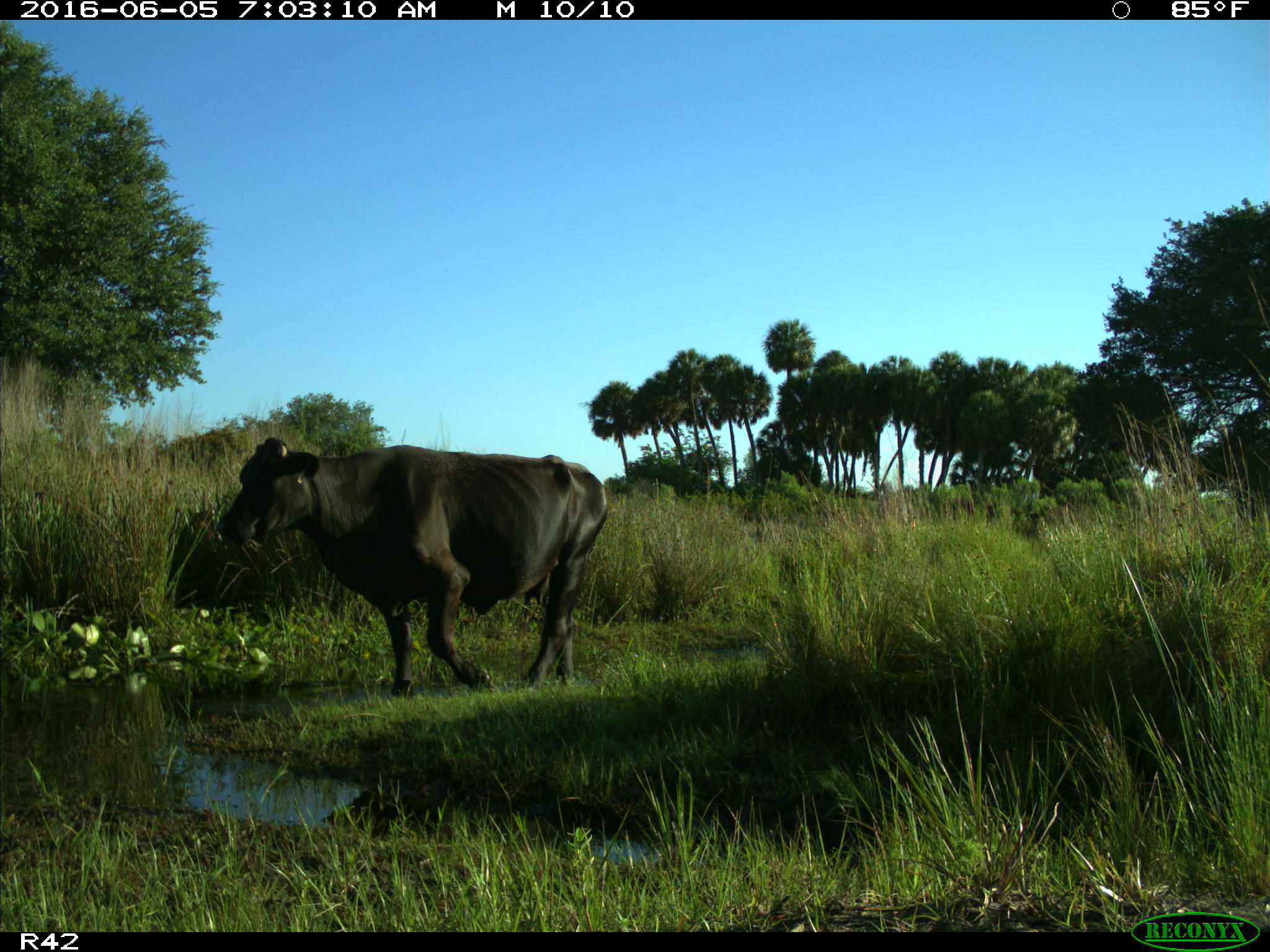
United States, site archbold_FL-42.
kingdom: Animalia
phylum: Chordata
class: Mammalia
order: Artiodactyla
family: Bovidae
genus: Bos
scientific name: Bos taurus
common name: domestic cow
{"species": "Bos taurus (domestic cow)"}